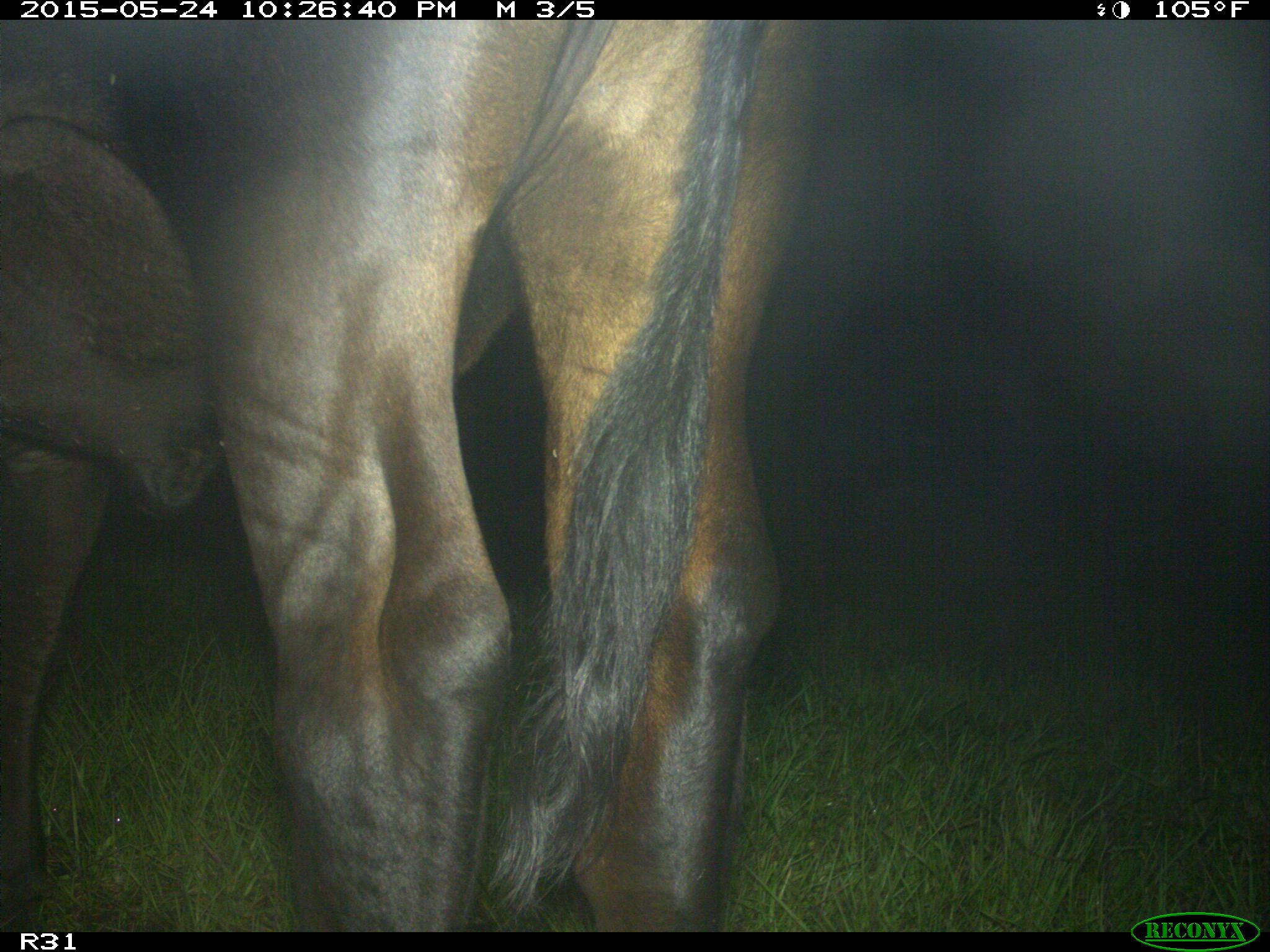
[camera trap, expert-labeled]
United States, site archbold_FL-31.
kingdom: Animalia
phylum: Chordata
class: Mammalia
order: Artiodactyla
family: Bovidae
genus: Bos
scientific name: Bos taurus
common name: domestic cow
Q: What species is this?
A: Bos taurus (domestic cow).